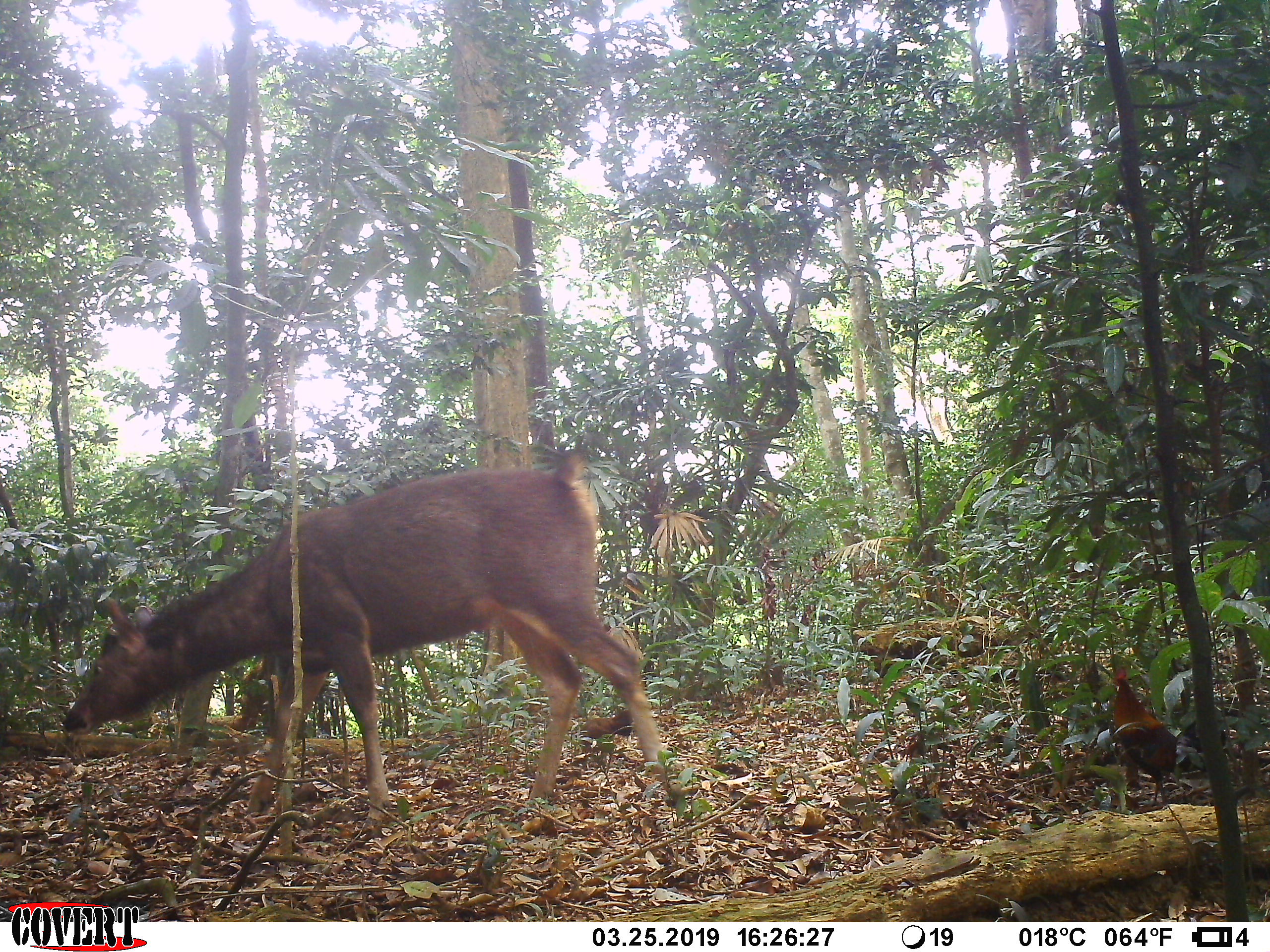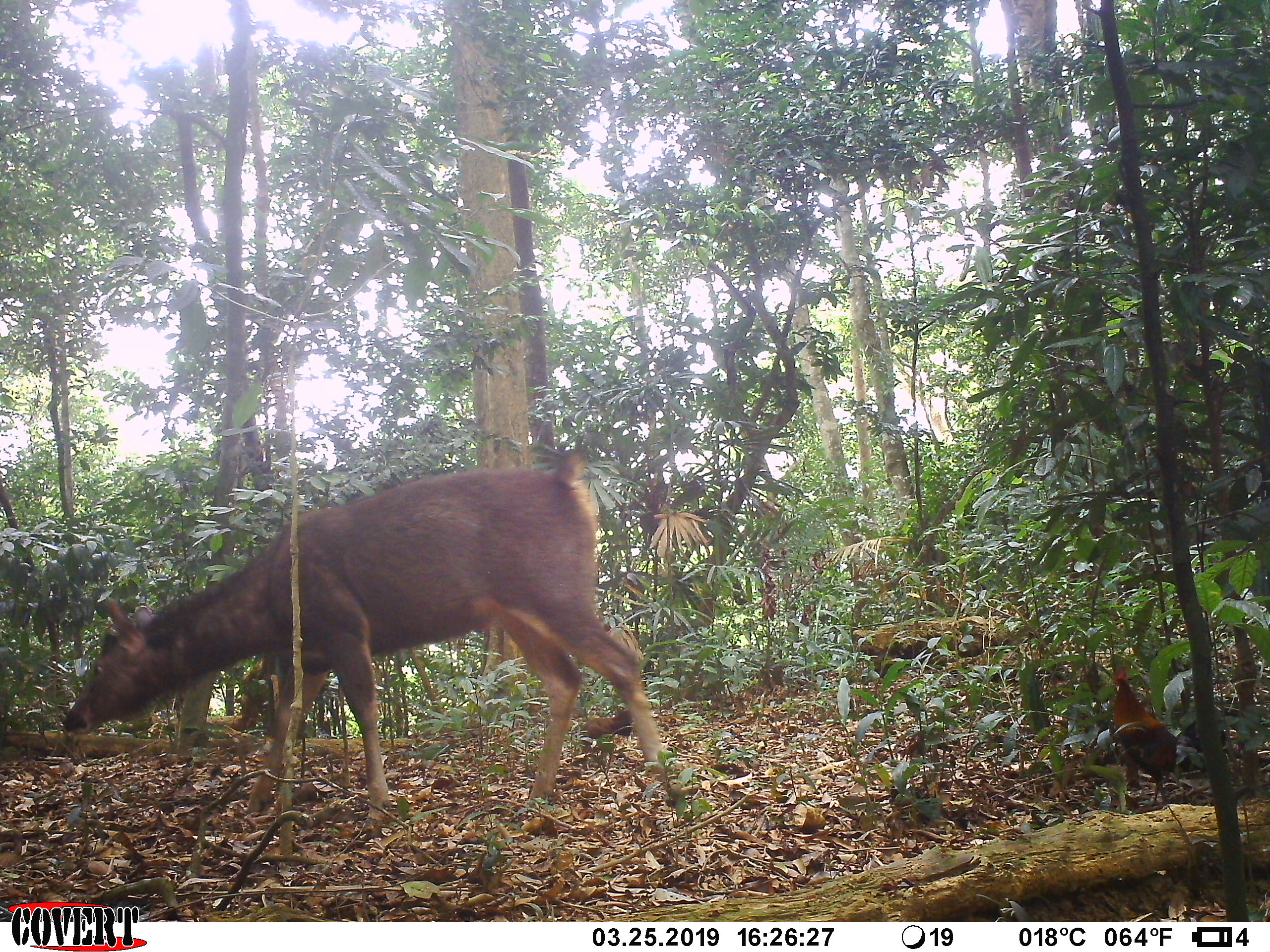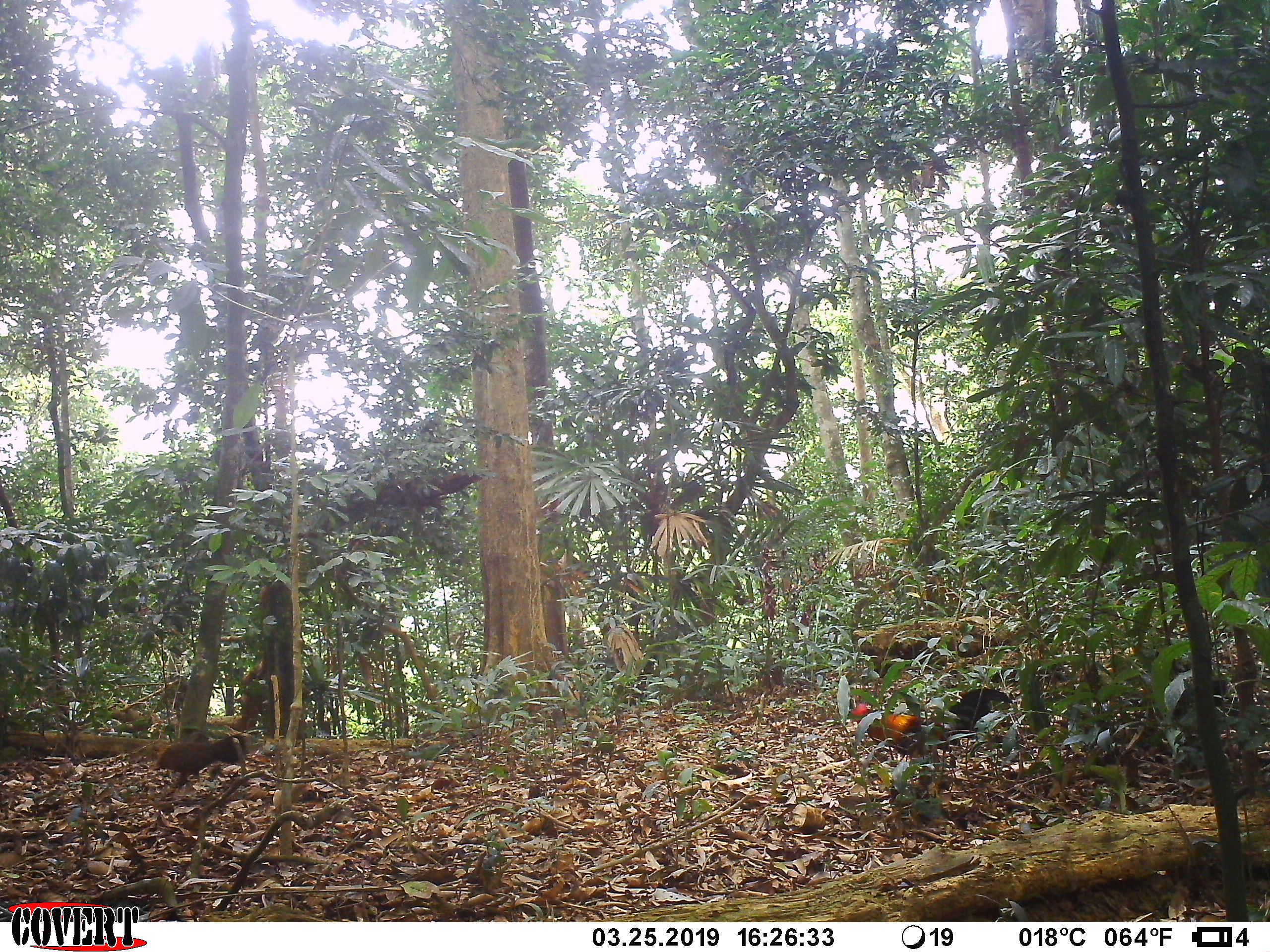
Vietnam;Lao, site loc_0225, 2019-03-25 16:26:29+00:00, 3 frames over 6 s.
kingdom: Animalia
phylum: Chordata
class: Aves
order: Galliformes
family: Phasianidae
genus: Gallus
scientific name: Gallus gallus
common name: red junglefowl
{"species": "red junglefowl (Gallus gallus)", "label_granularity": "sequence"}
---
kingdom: Animalia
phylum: Chordata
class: Mammalia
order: Artiodactyla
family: Cervidae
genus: Rusa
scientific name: Rusa unicolor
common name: sambar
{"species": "sambar (Rusa unicolor)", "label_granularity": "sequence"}